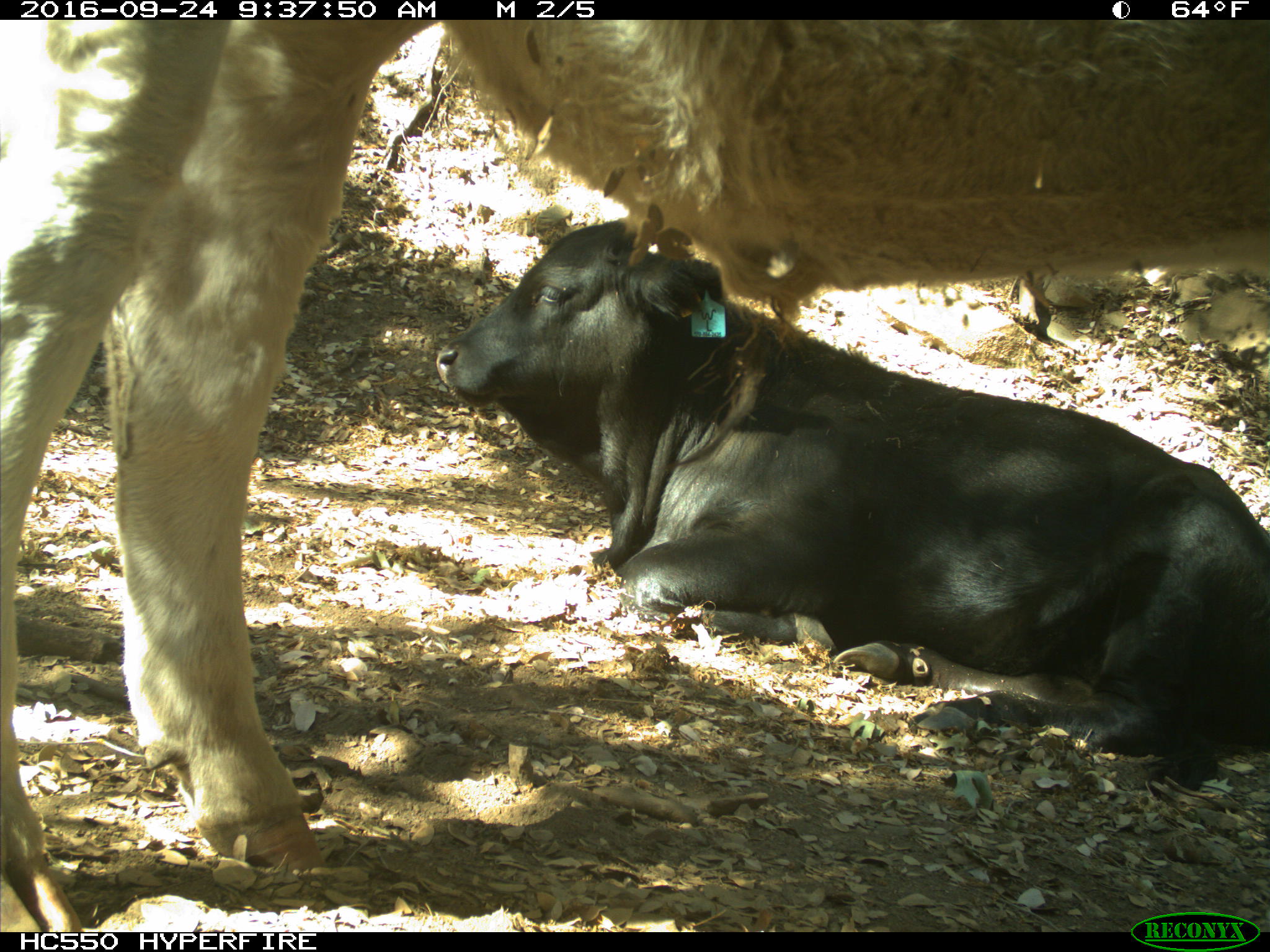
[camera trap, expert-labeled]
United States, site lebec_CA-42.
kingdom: Animalia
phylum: Chordata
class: Mammalia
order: Artiodactyla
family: Bovidae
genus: Bos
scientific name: Bos taurus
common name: domestic cow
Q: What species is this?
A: Bos taurus (domestic cow).